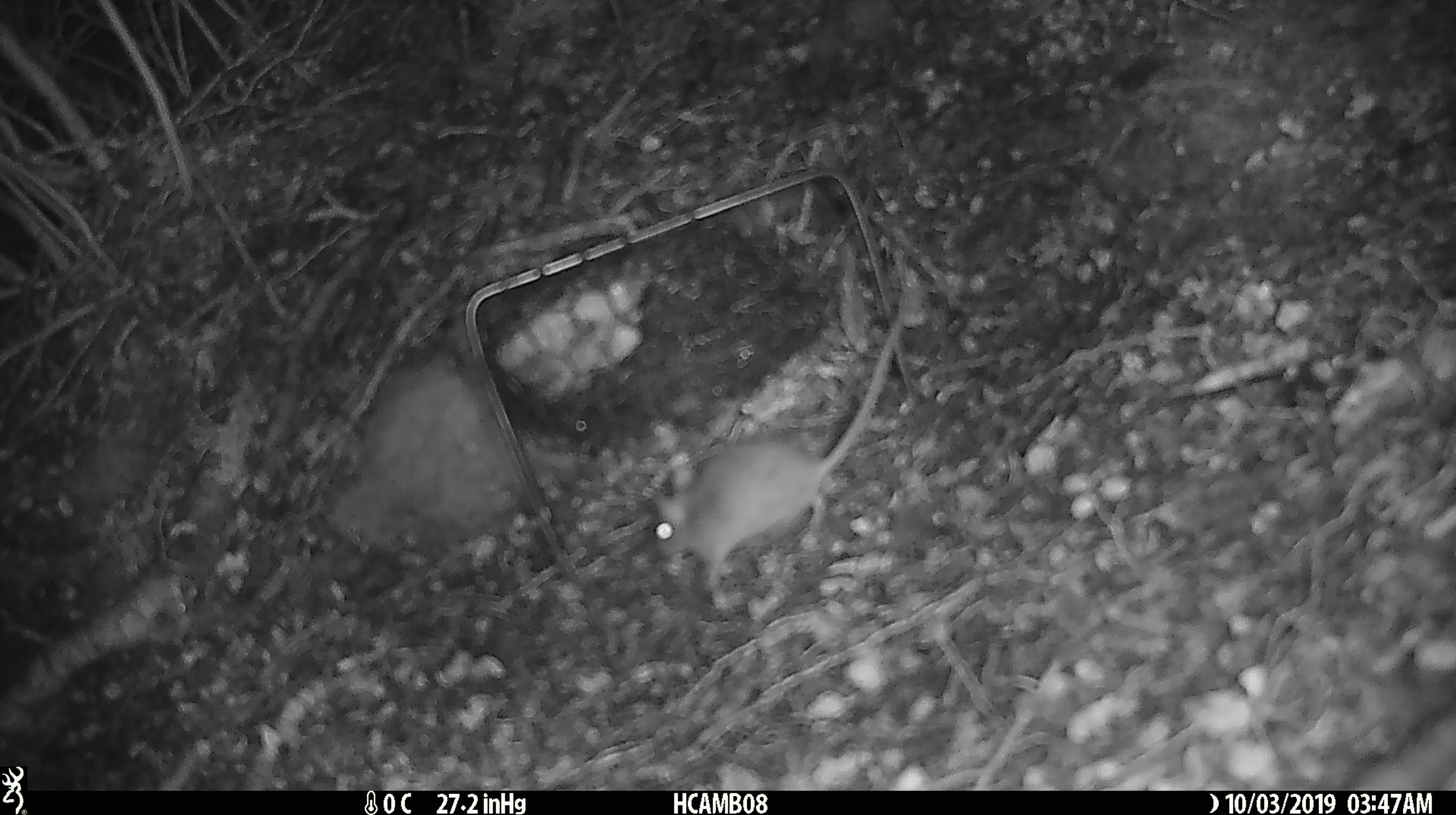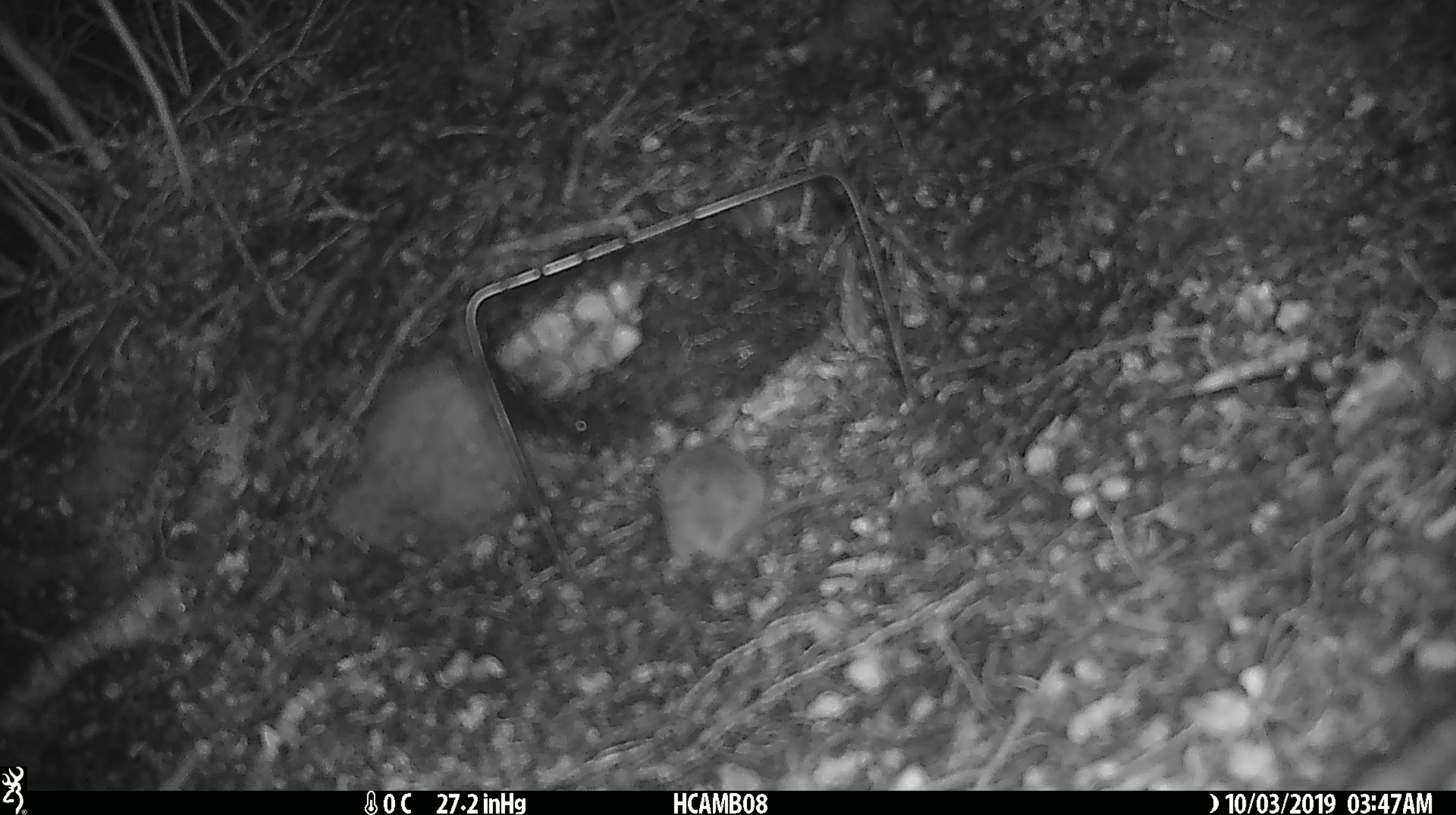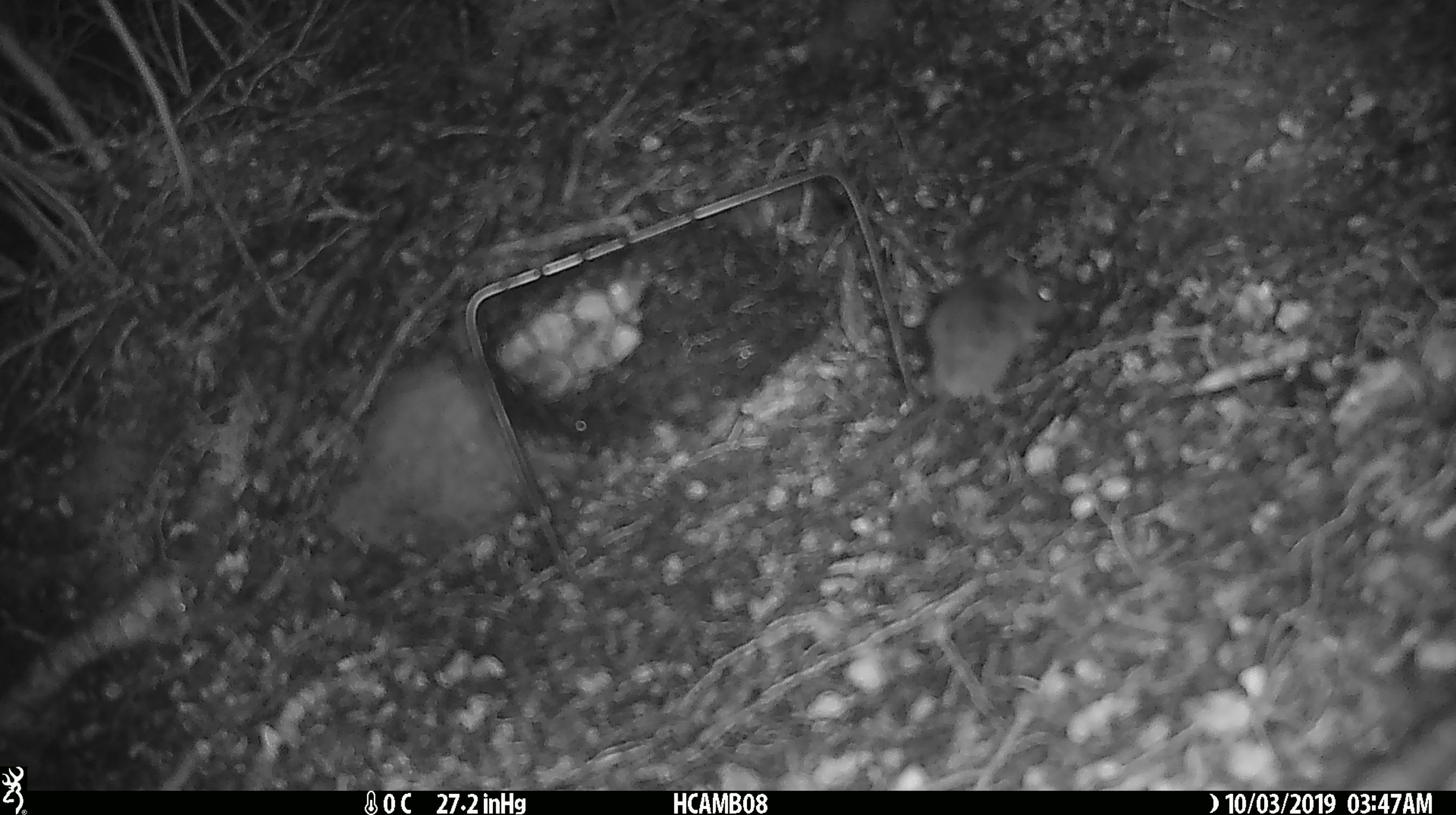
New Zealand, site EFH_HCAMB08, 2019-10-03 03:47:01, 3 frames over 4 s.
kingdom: Animalia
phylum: Chordata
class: Mammalia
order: Rodentia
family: Muridae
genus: Mus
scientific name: Mus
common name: mouse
Mouse (Mus).